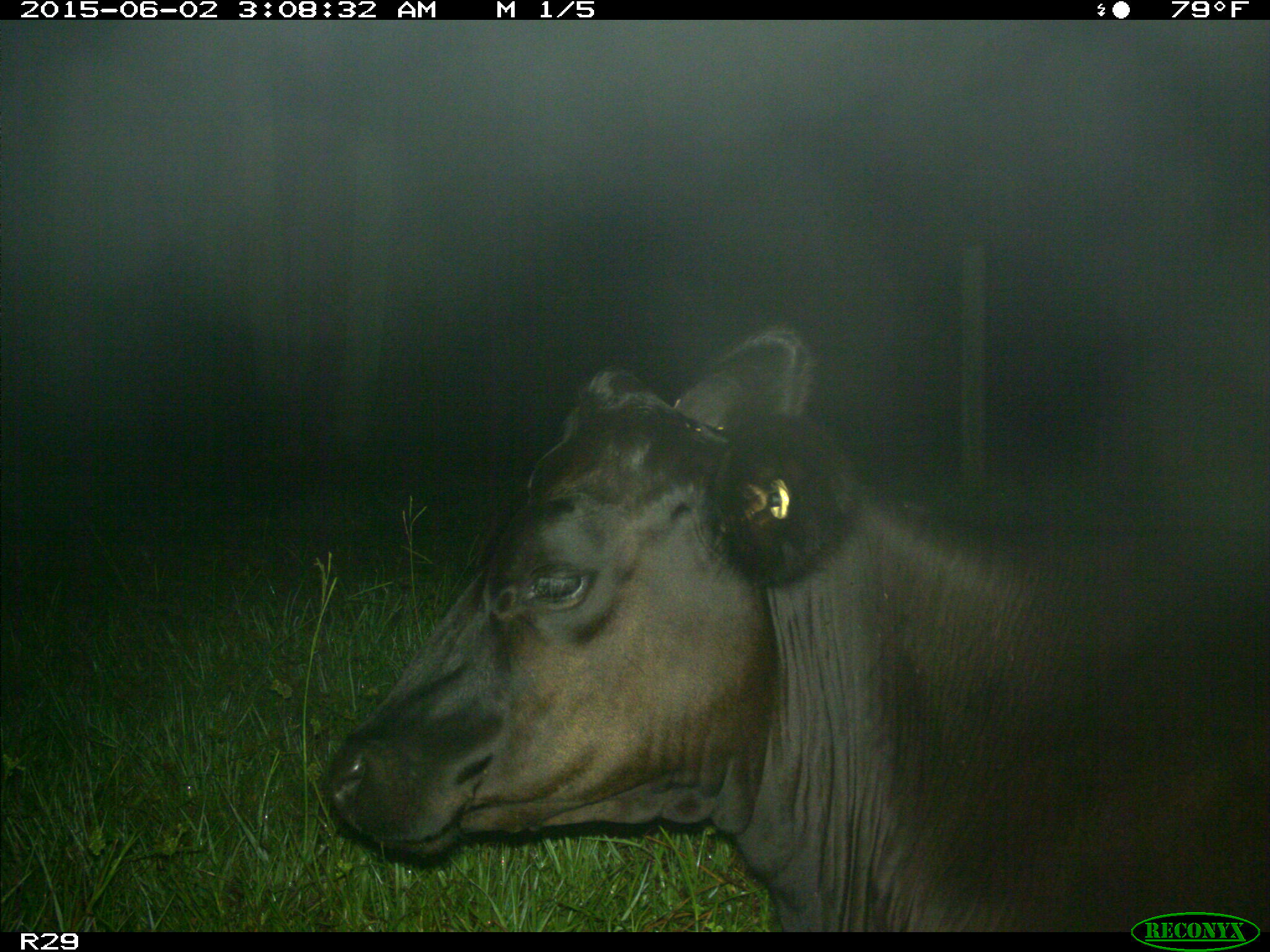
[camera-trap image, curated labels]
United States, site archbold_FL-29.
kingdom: Animalia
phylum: Chordata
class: Mammalia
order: Artiodactyla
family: Bovidae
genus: Bos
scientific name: Bos taurus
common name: domestic cow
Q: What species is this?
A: Bos taurus (domestic cow).